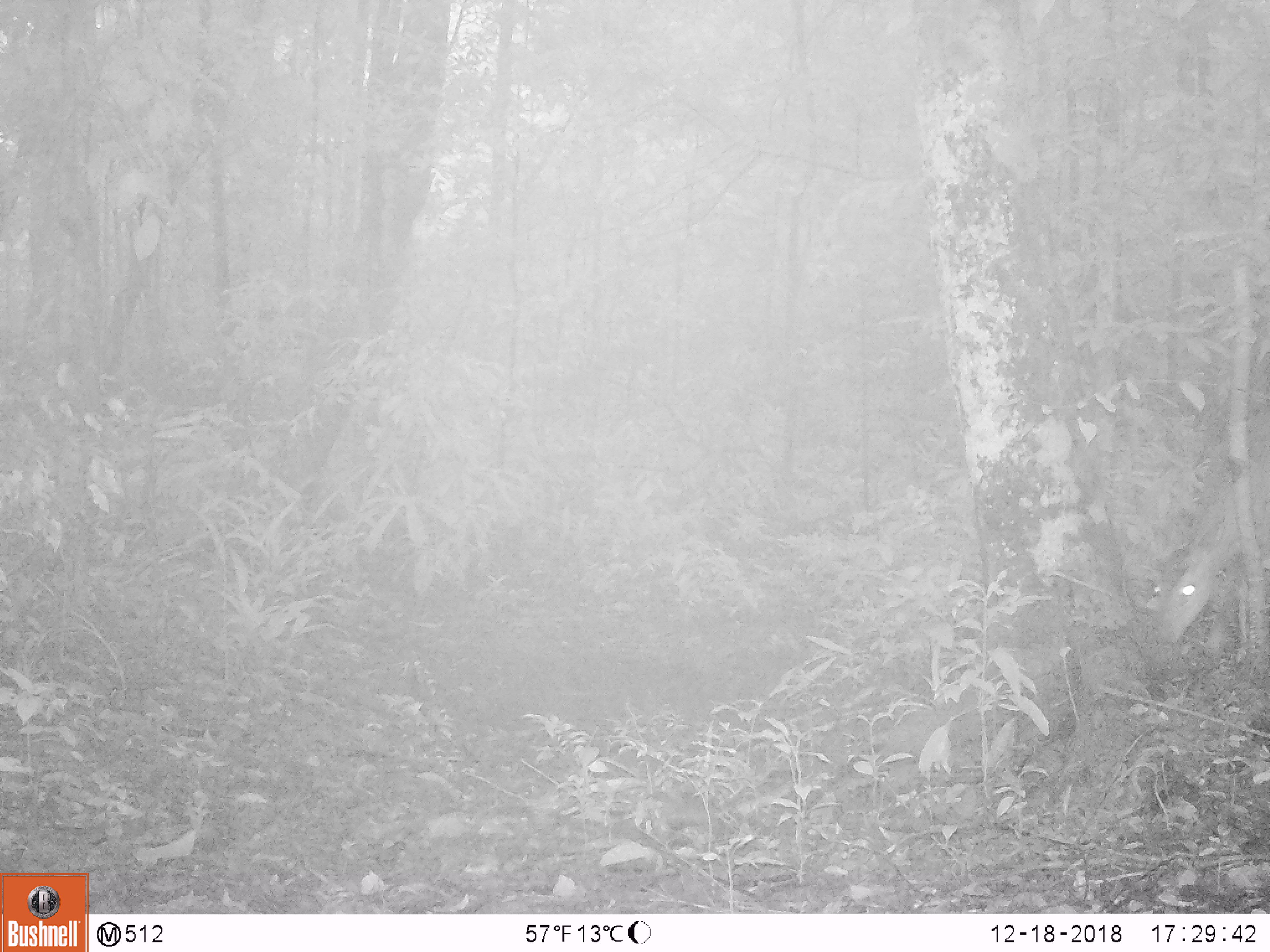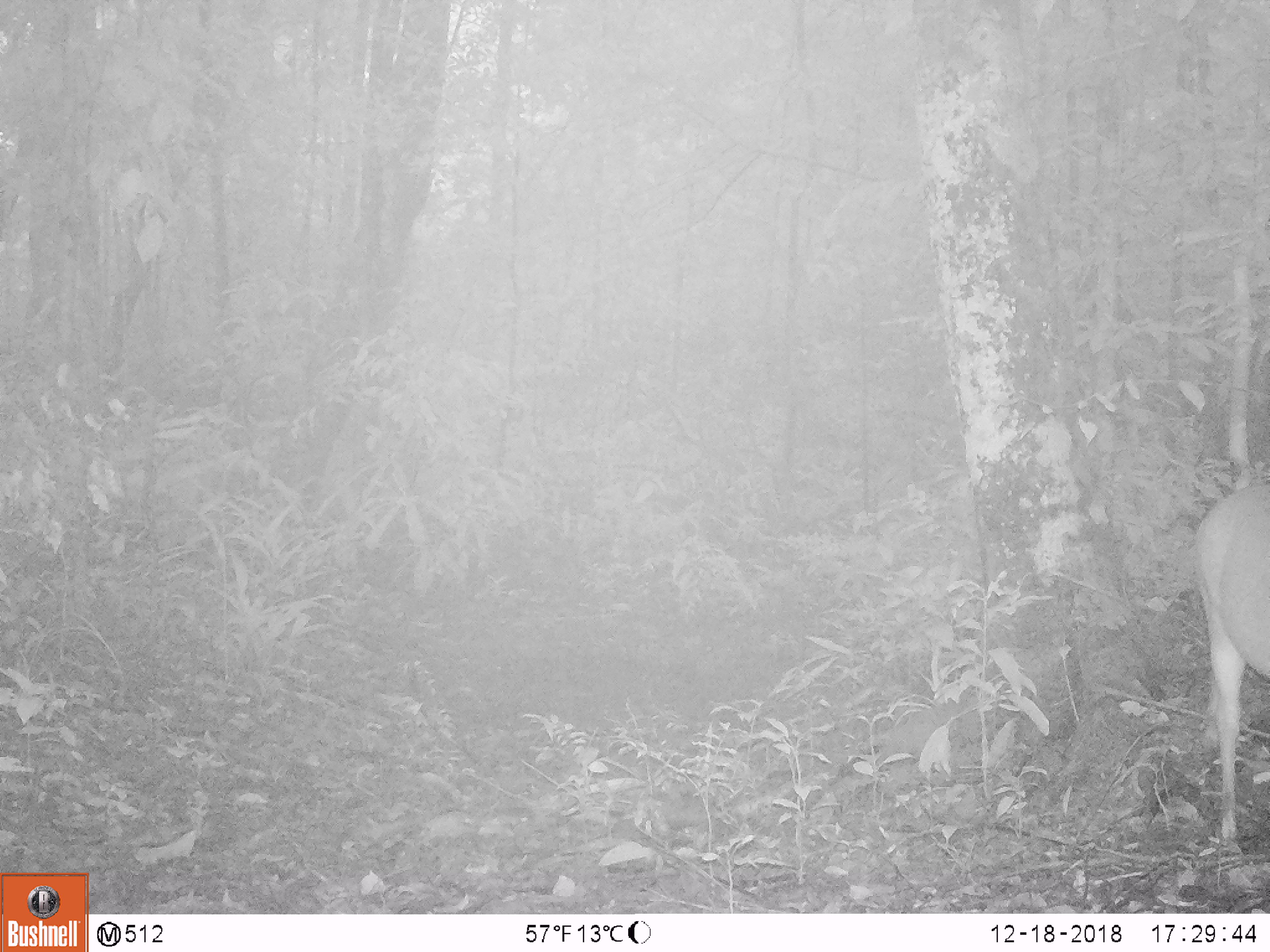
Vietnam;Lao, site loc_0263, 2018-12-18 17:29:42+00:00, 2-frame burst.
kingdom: Animalia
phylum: Chordata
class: Mammalia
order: Artiodactyla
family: Cervidae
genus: Muntiacus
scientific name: Muntiacus vuquangensis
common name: large-antlered muntjac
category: large antlered muntjac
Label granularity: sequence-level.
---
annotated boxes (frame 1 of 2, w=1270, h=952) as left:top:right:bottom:
large antlered muntjac: 1164:446:1270:641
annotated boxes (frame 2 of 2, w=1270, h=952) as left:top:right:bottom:
large antlered muntjac: 1193:483:1270:837